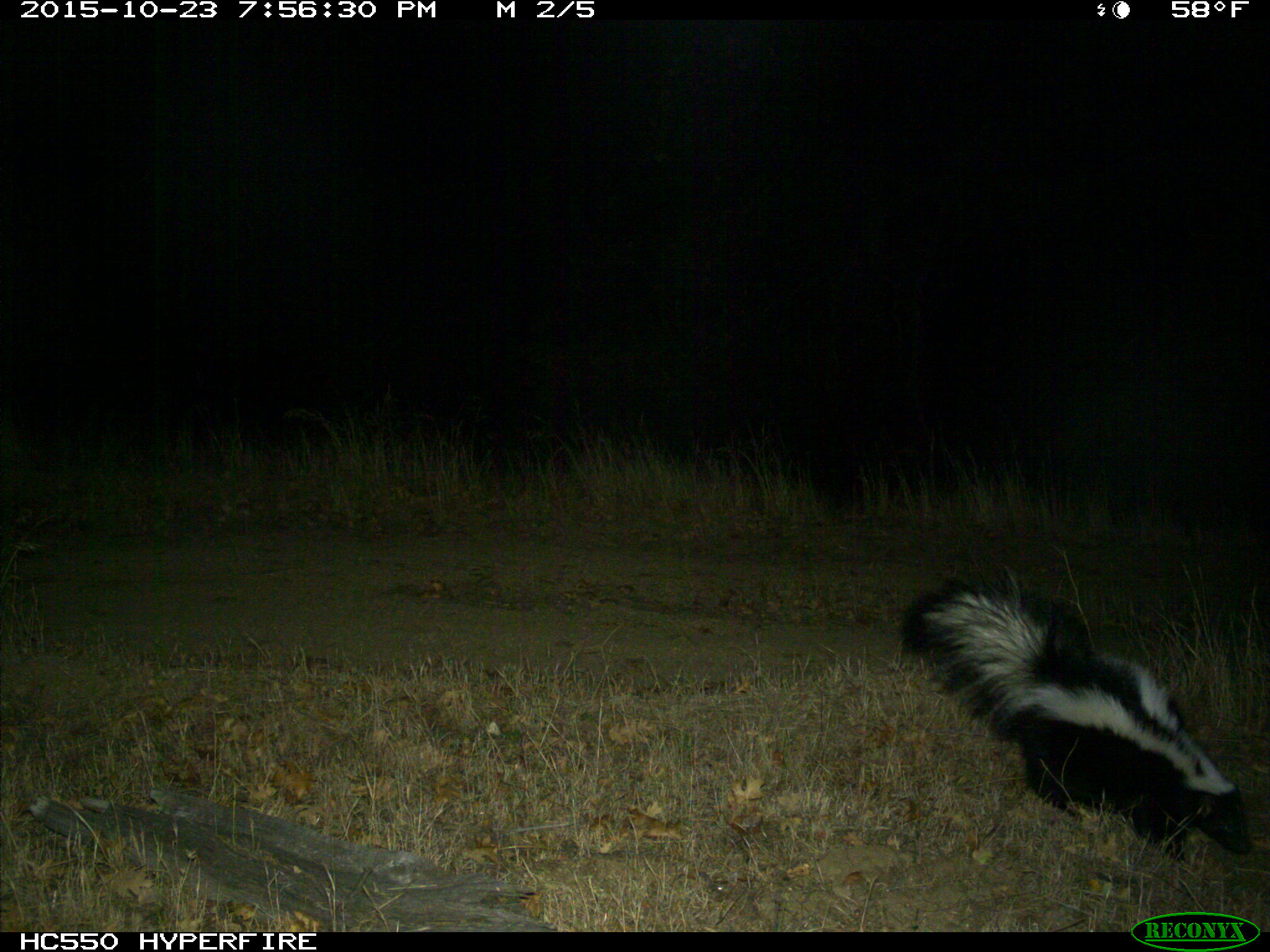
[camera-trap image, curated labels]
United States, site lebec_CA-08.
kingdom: Animalia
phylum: Chordata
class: Mammalia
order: Carnivora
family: Mephitidae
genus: Mephitis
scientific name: Mephitis mephitis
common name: striped skunk